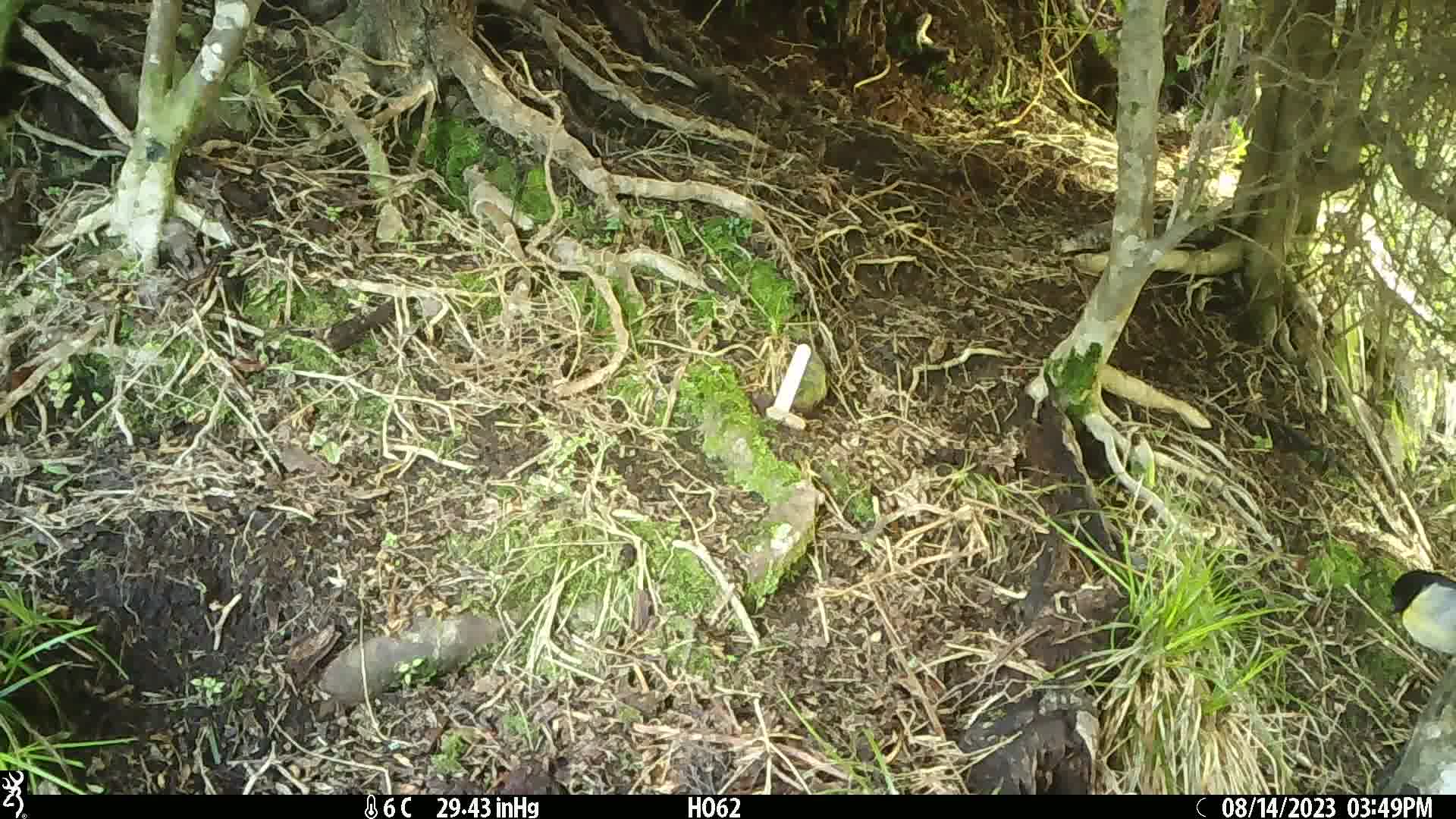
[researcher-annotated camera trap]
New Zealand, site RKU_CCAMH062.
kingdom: Animalia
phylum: Chordata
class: Aves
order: Passeriformes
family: Petroicidae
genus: Petroica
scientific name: Petroica macrocephala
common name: tomtit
Tomtit (Petroica macrocephala).